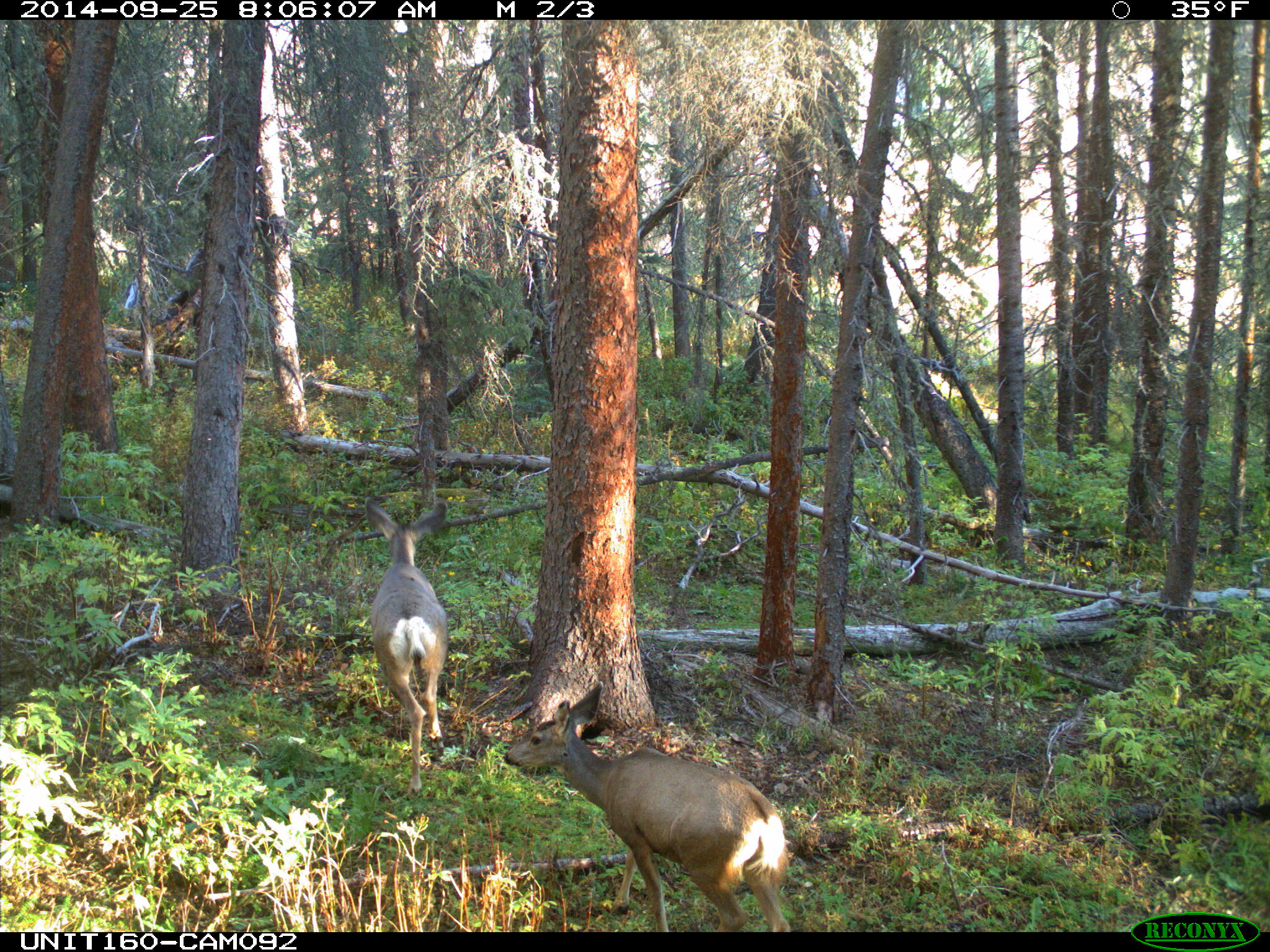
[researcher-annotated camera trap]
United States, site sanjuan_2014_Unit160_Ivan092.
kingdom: Animalia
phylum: Chordata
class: Mammalia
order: Artiodactyla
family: Cervidae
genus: Odocoileus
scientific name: Odocoileus hemionus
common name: mule deer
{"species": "Odocoileus hemionus (mule deer)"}